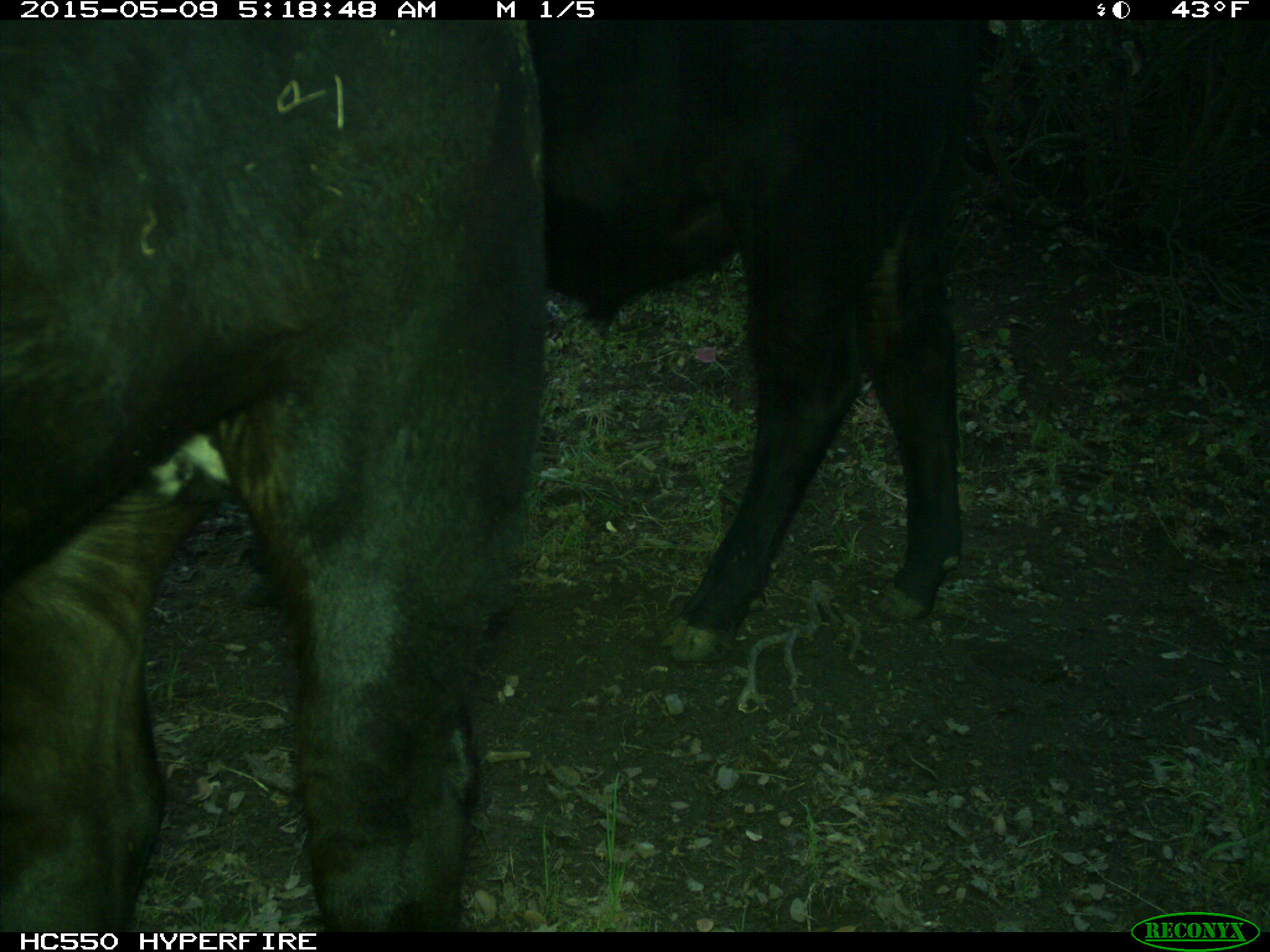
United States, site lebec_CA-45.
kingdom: Animalia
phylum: Chordata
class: Mammalia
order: Artiodactyla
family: Bovidae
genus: Bos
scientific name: Bos taurus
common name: domestic cow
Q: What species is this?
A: Bos taurus (domestic cow).